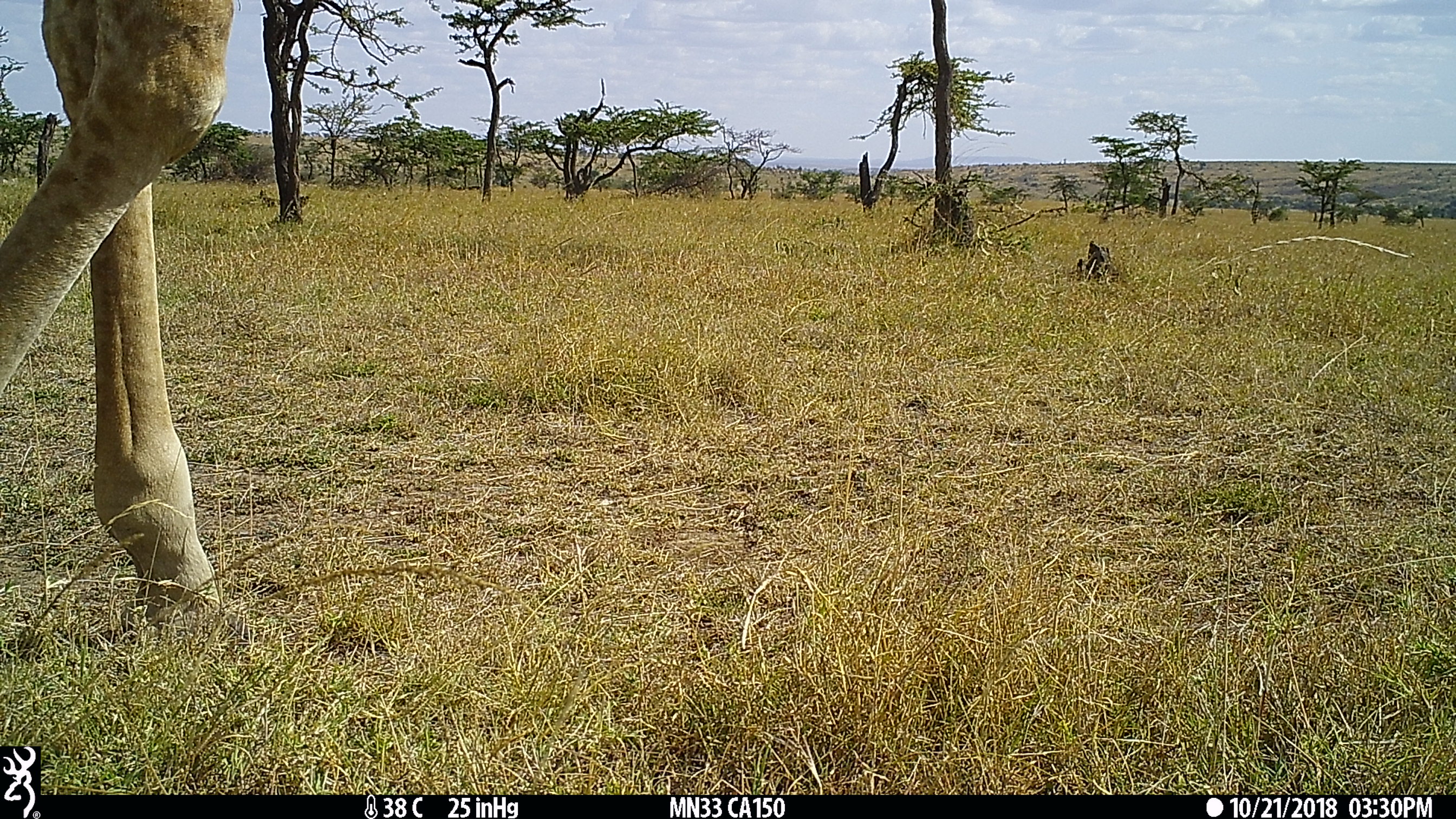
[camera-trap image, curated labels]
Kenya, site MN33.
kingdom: Animalia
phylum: Chordata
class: Mammalia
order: Artiodactyla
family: Giraffidae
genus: Giraffa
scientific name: Giraffa camelopardalis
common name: northern giraffe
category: giraffe